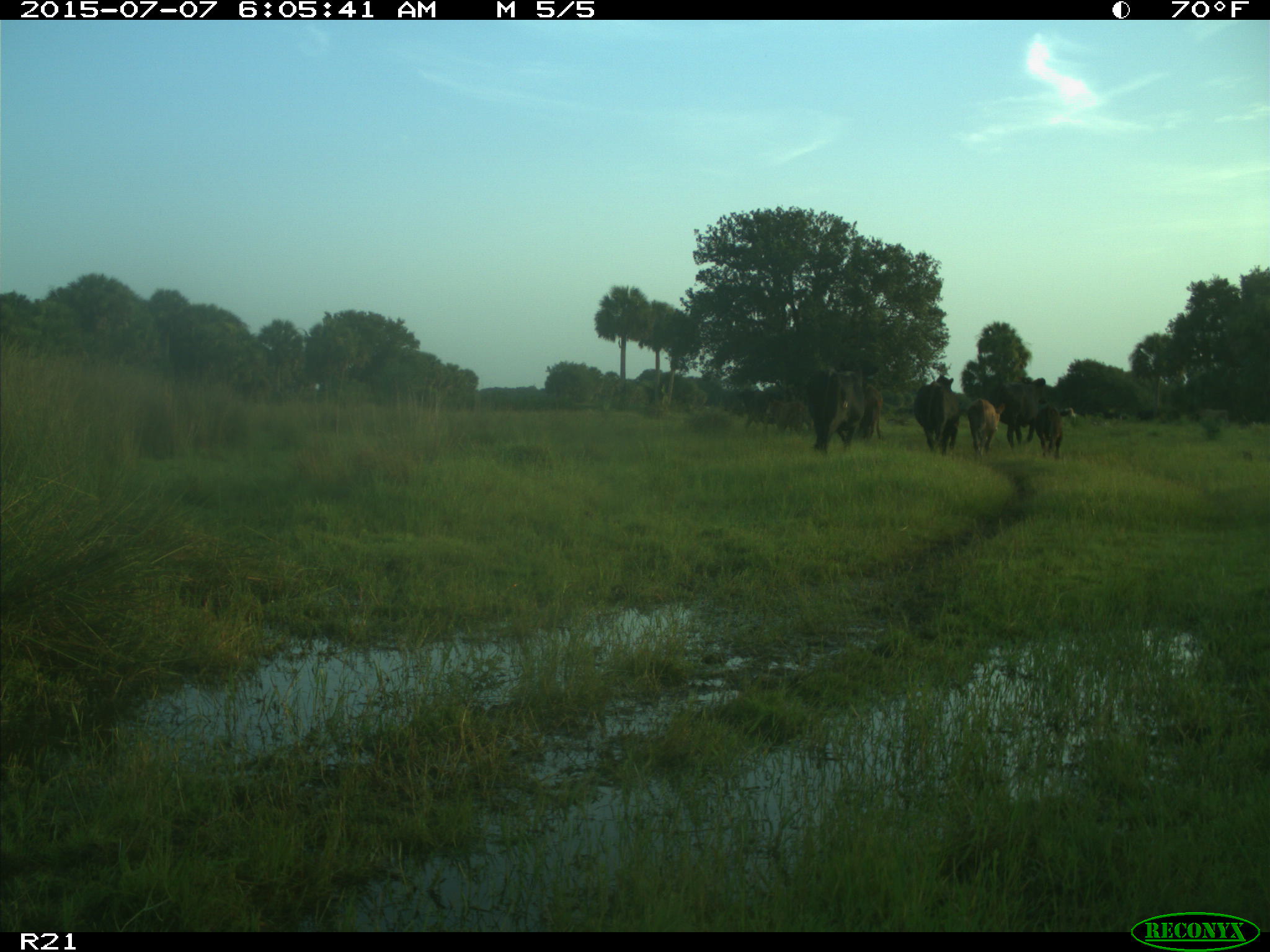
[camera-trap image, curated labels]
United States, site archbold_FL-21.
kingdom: Animalia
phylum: Chordata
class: Mammalia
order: Artiodactyla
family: Bovidae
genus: Bos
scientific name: Bos taurus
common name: domestic cow